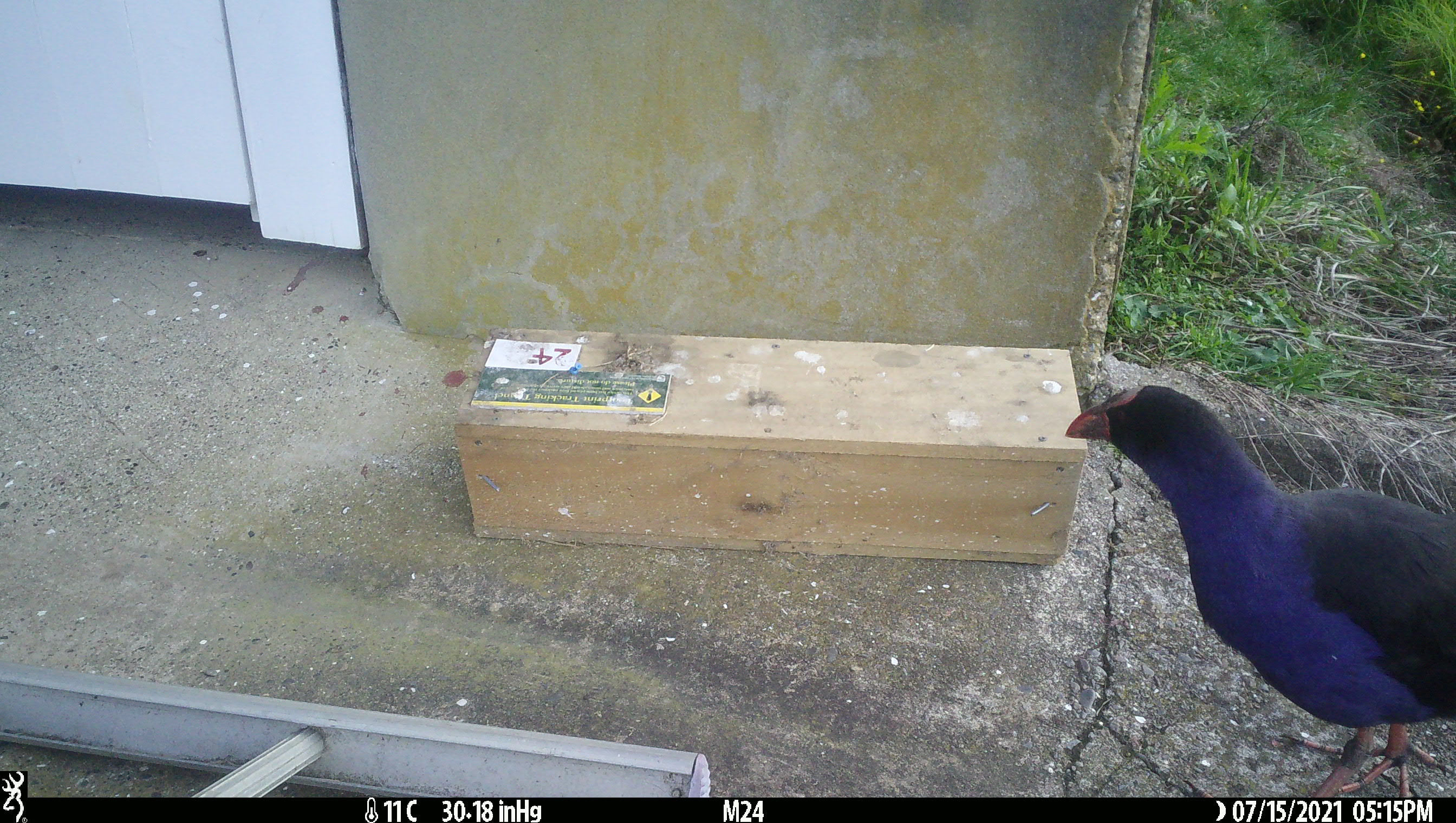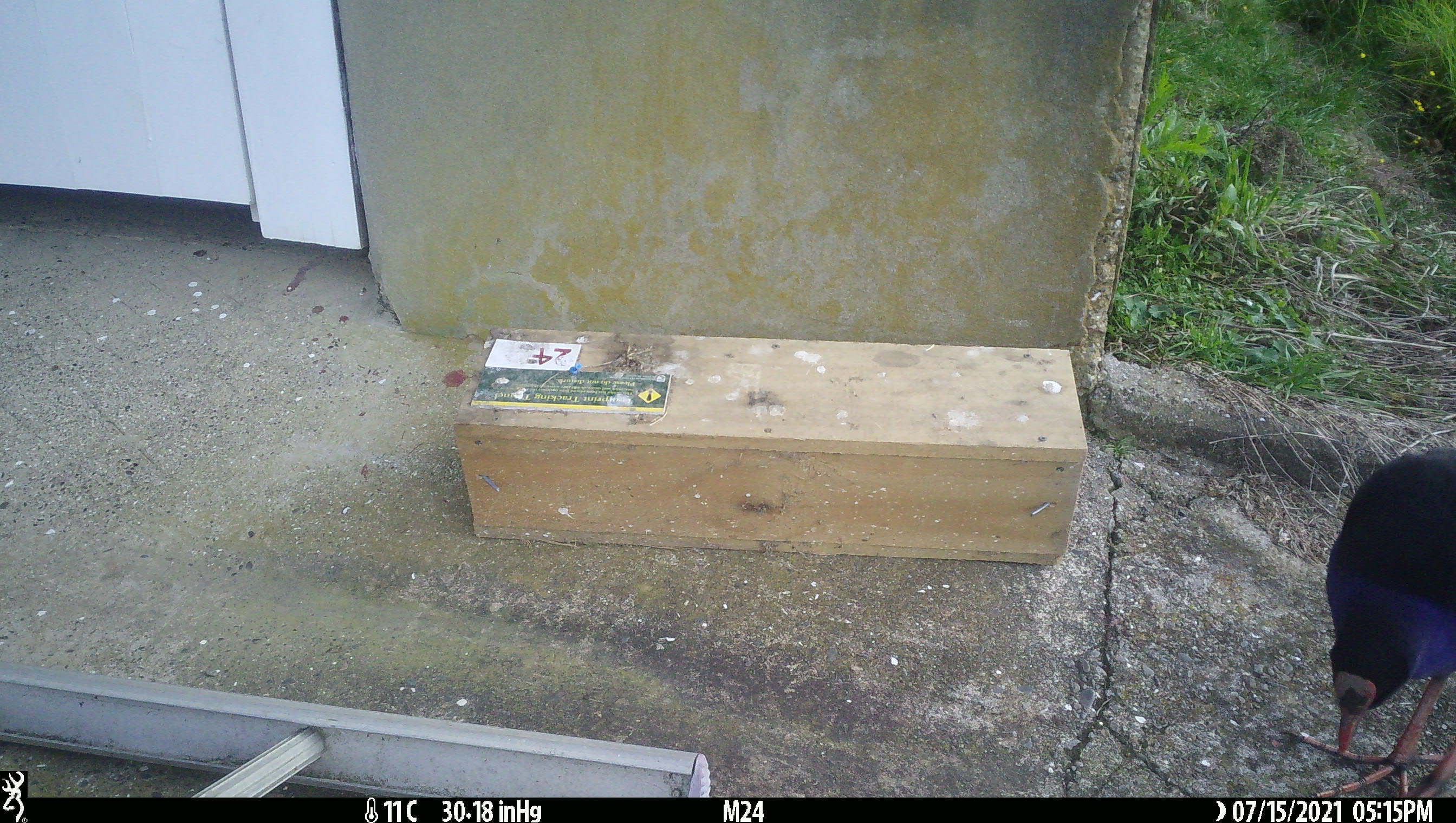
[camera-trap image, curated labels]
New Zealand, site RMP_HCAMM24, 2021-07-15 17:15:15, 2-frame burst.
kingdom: Animalia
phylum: Chordata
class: Aves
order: Gruiformes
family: Rallidae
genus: Porphyrio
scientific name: Porphyrio melanotus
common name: australasian swamphen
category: pukeko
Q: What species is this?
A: Pukeko (australasian swamphen) (Porphyrio melanotus).